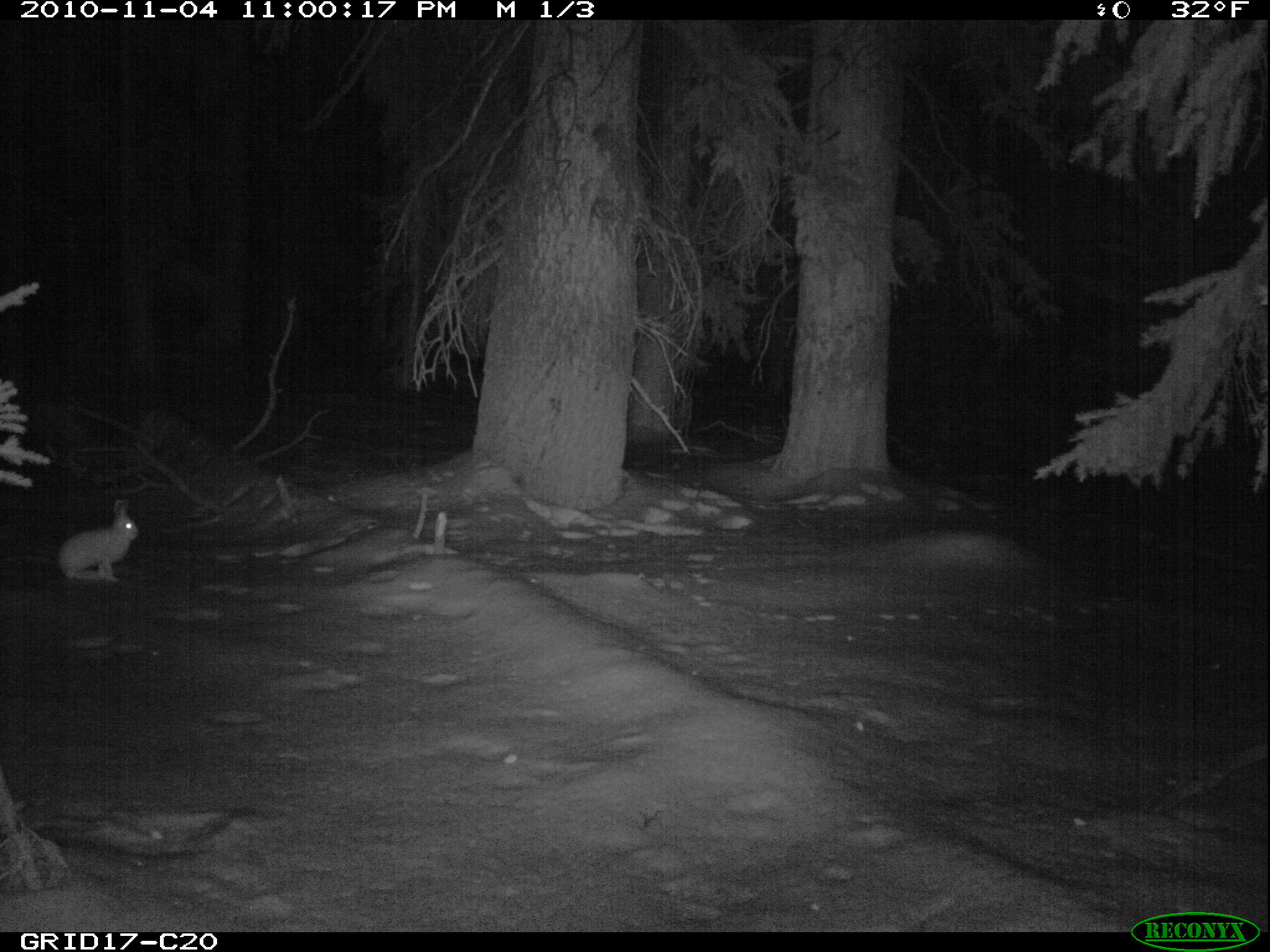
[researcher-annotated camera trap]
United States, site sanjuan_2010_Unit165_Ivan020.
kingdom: Animalia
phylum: Chordata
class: Mammalia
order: Lagomorpha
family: Leporidae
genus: Lepus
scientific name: Lepus americanus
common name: snowshoe hare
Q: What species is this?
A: Lepus americanus (snowshoe hare).